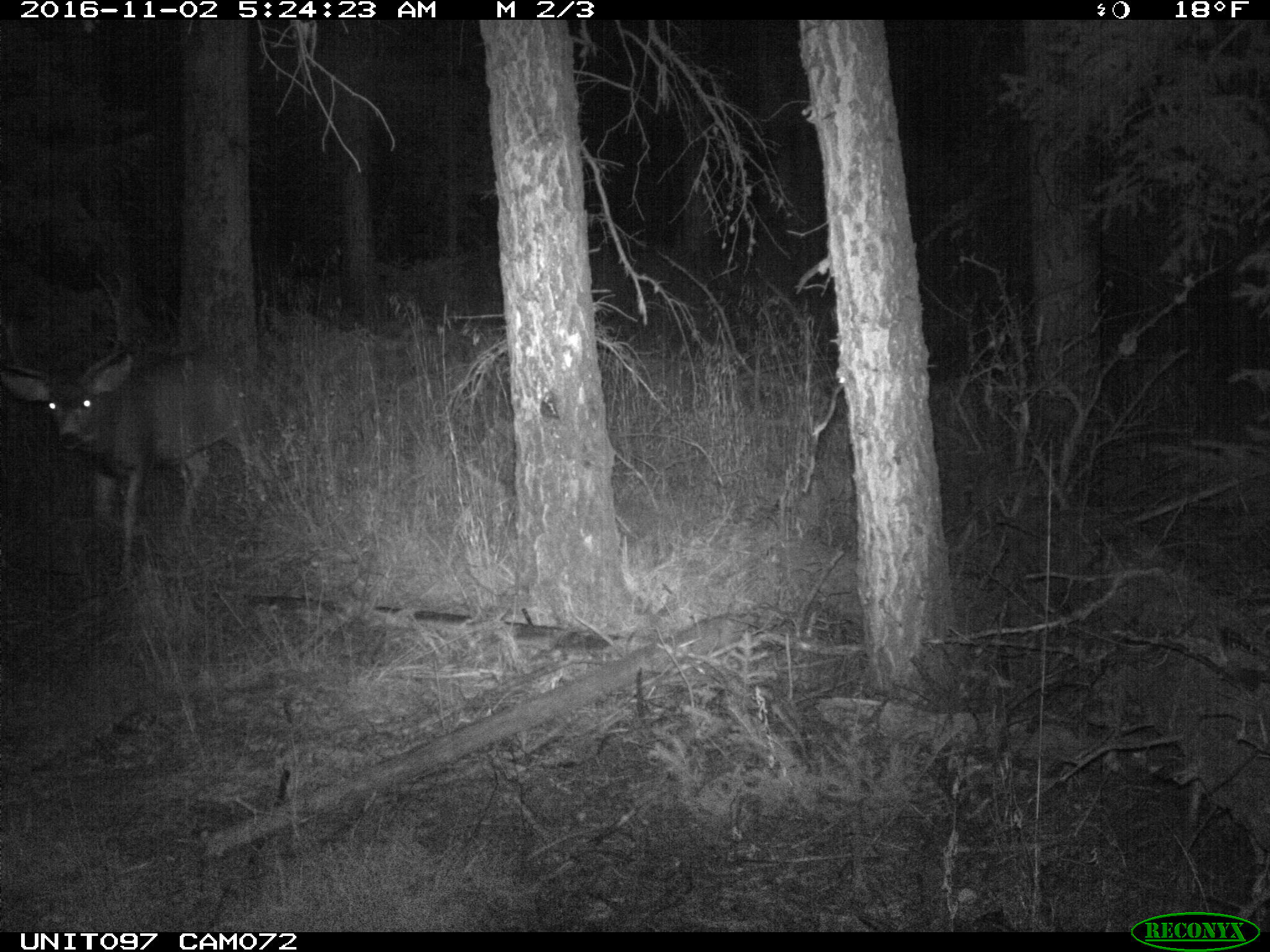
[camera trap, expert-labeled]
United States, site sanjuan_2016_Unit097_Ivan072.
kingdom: Animalia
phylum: Chordata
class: Mammalia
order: Artiodactyla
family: Cervidae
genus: Odocoileus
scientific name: Odocoileus hemionus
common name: mule deer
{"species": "Odocoileus hemionus (mule deer)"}